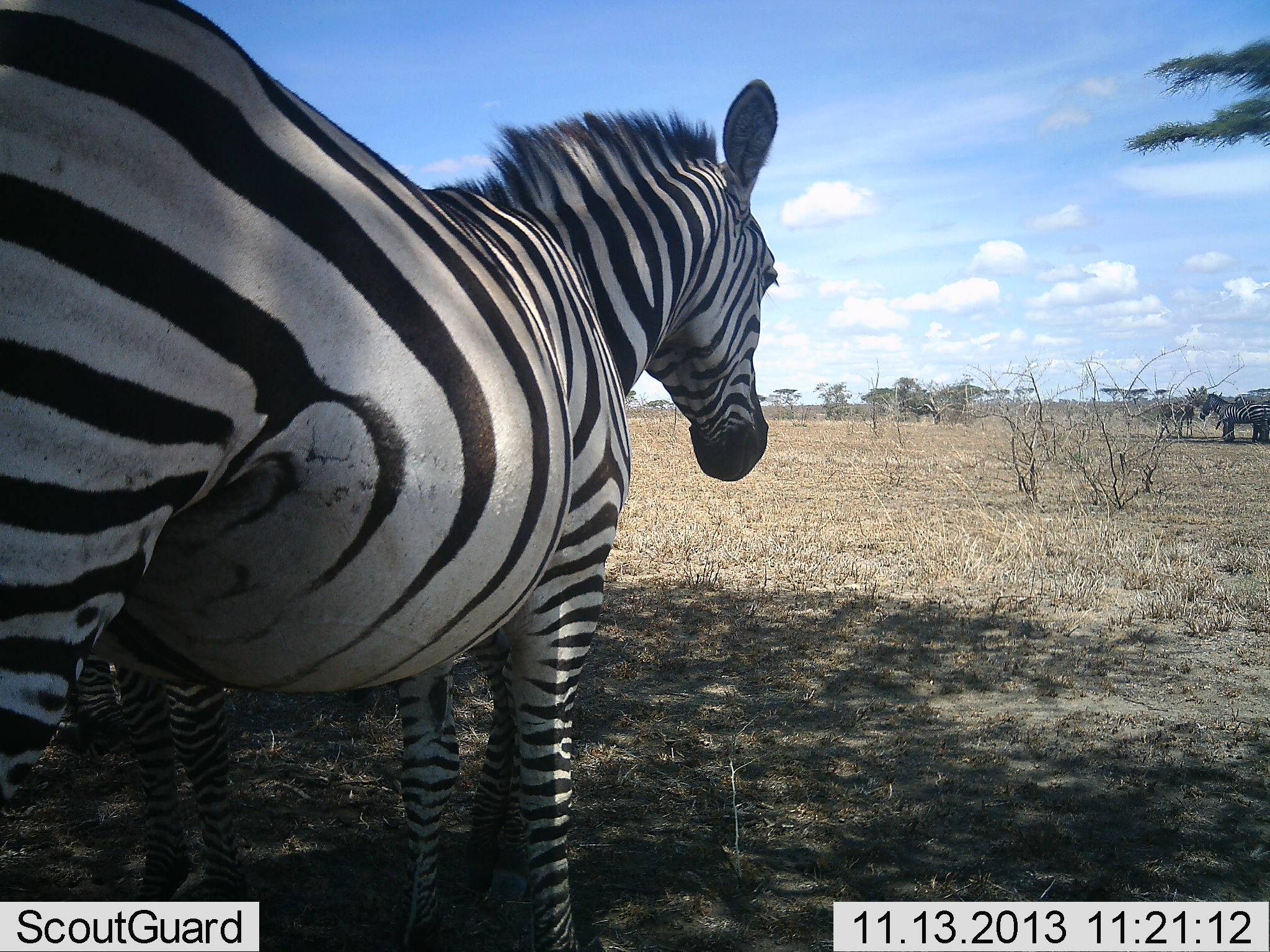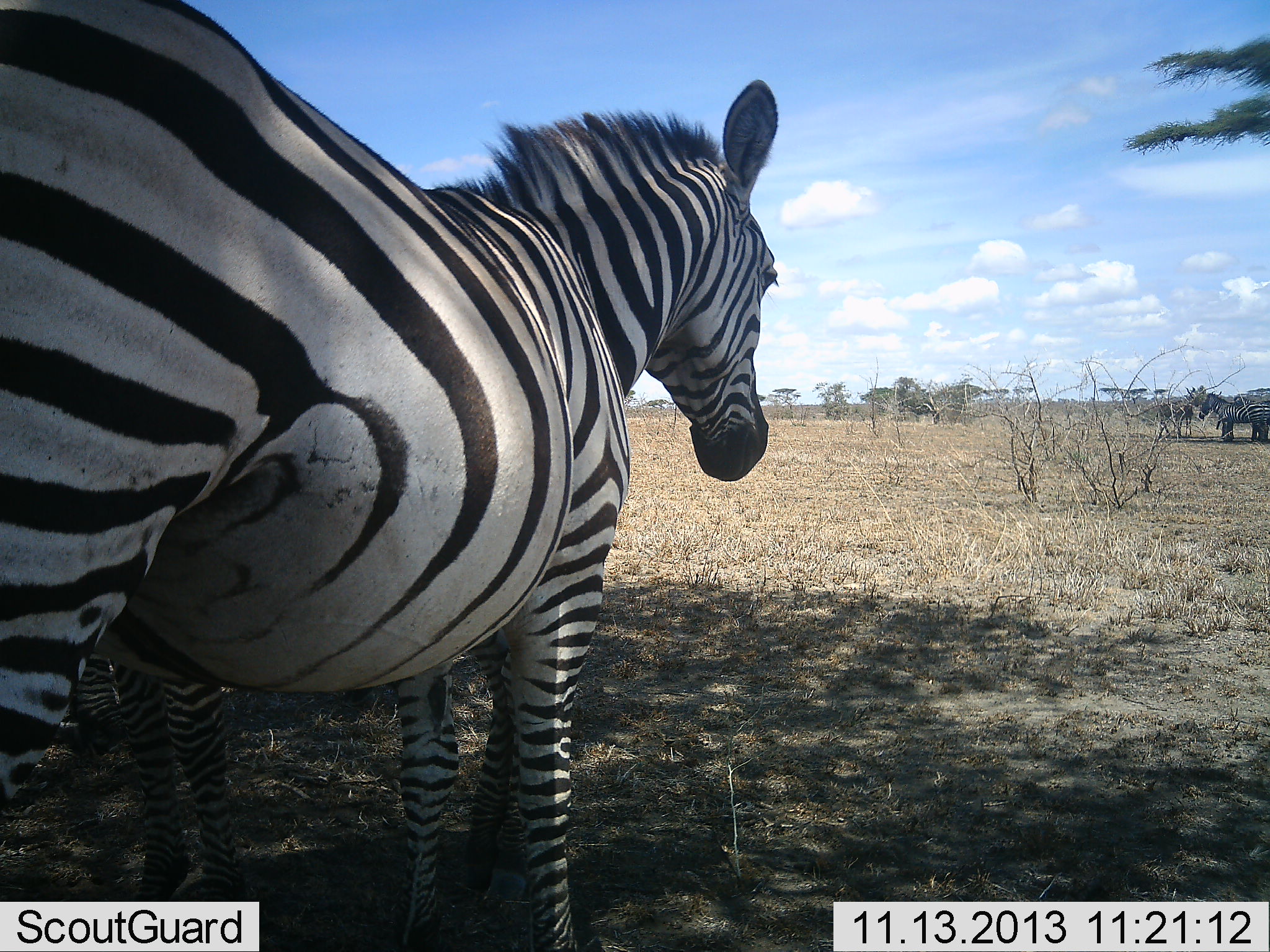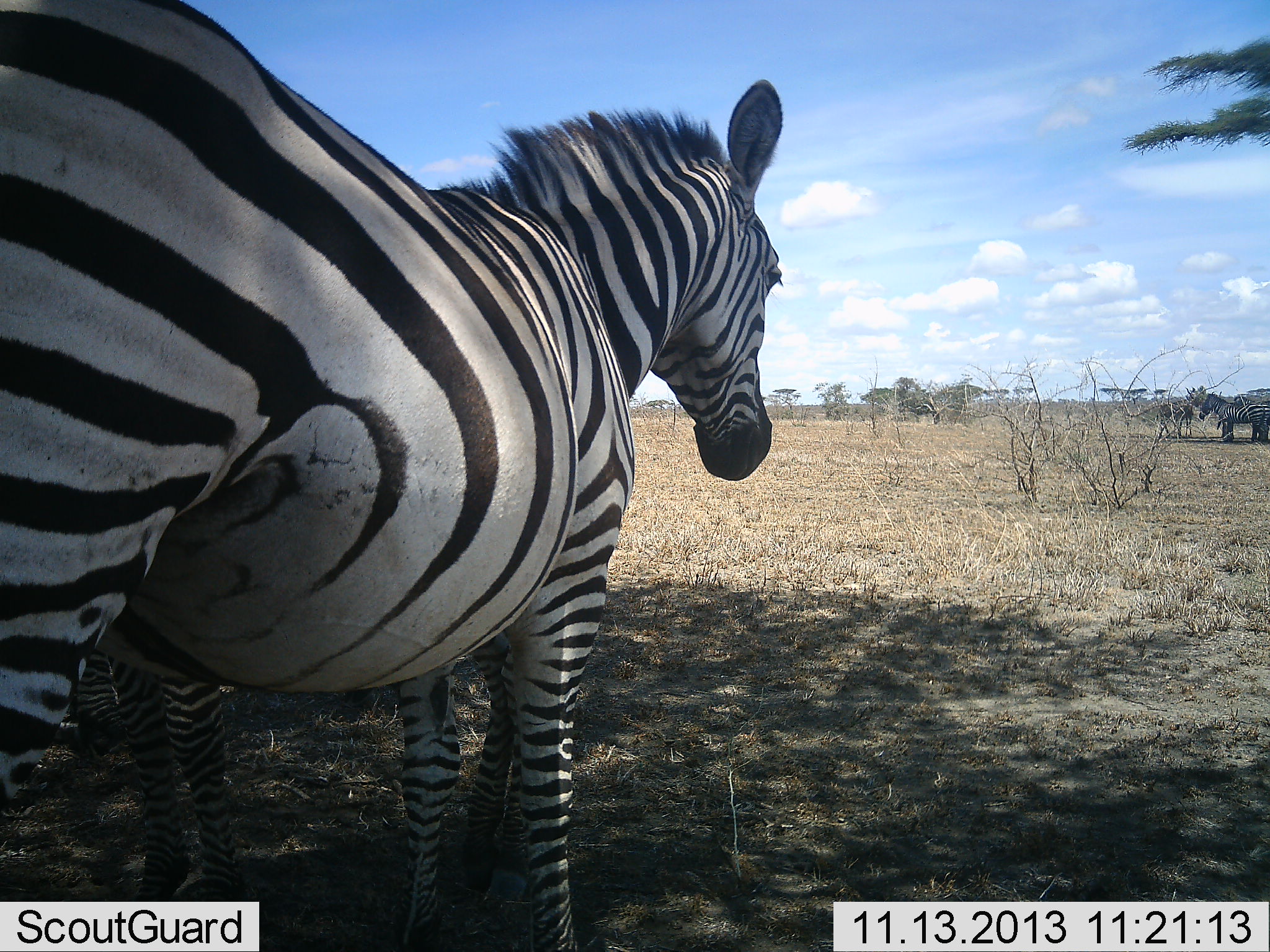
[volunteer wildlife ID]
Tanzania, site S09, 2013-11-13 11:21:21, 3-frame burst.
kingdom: Animalia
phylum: Chordata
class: Mammalia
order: Perissodactyla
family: Equidae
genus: Equus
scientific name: Equus quagga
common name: plains zebra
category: zebra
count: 3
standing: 100%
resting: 20%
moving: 0%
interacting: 10%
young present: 10%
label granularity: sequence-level